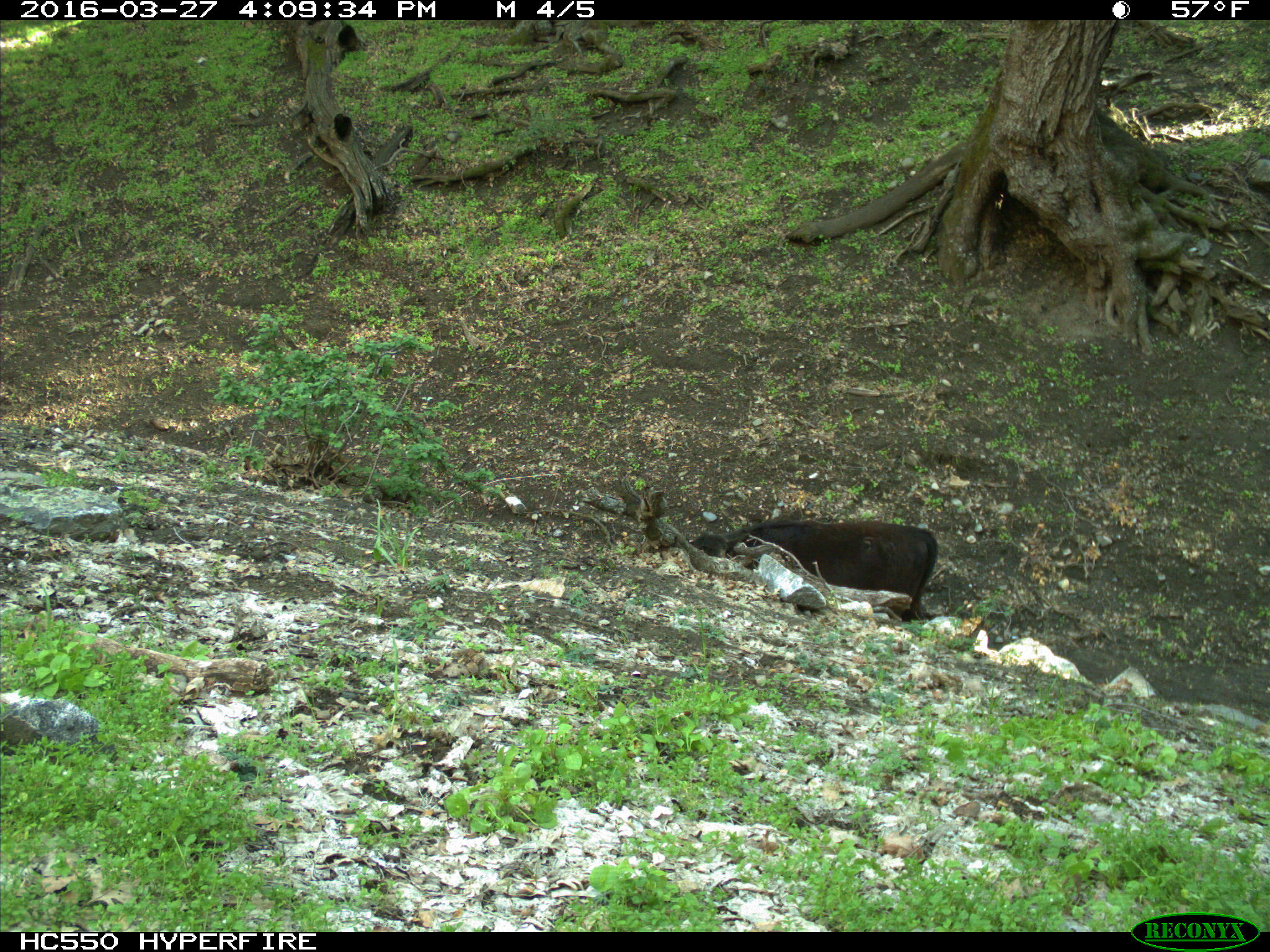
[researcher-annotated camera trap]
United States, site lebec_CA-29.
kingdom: Animalia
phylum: Chordata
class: Mammalia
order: Artiodactyla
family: Bovidae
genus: Bos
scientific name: Bos taurus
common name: domestic cow